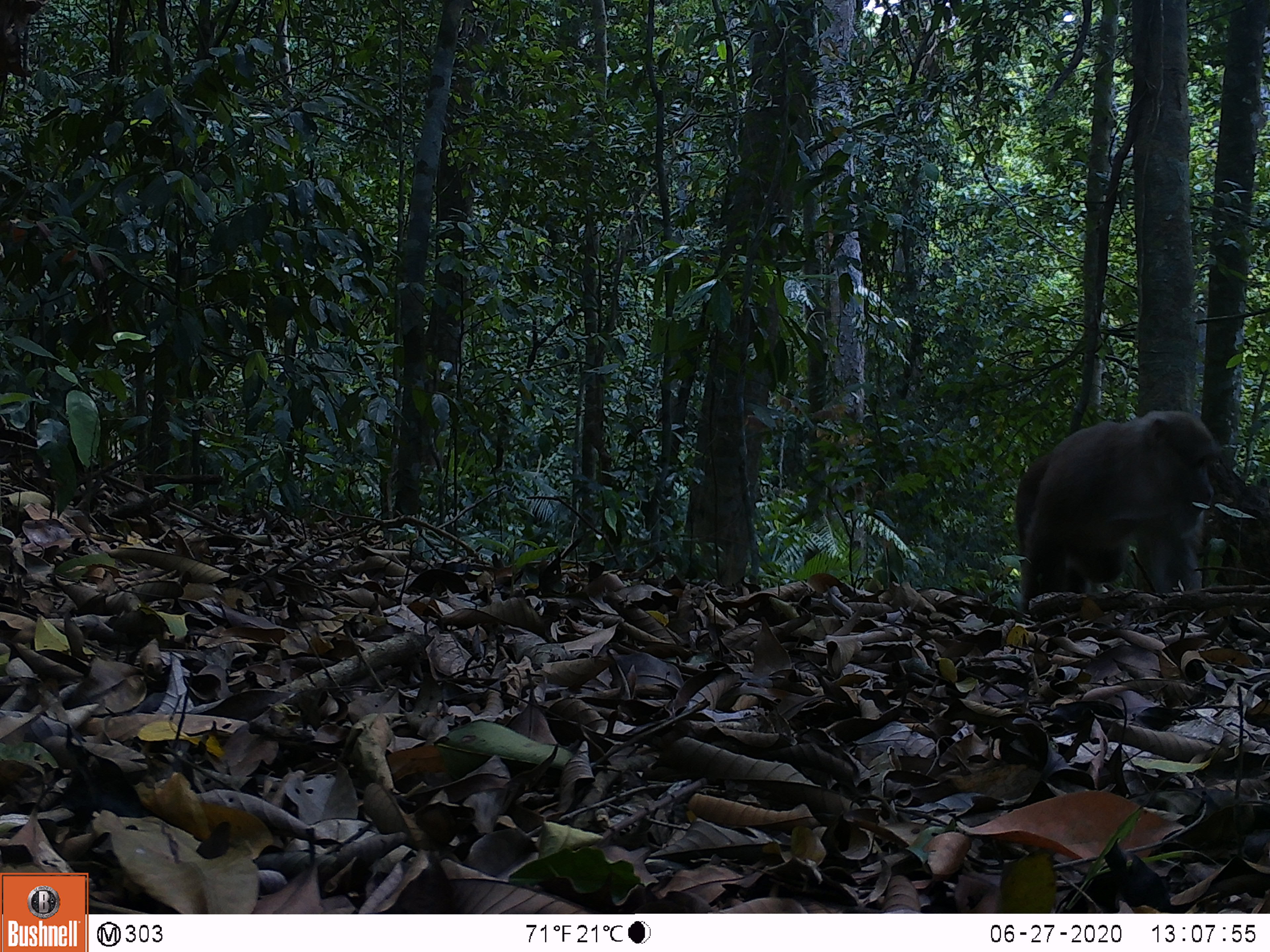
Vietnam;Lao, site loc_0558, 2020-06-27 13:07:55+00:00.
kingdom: Animalia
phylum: Chordata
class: Mammalia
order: Primates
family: Cercopithecidae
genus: Macaca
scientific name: Macaca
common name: macaques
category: assam or rhesus macaque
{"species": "assam or rhesus macaque (macaques) (Macaca)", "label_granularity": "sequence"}